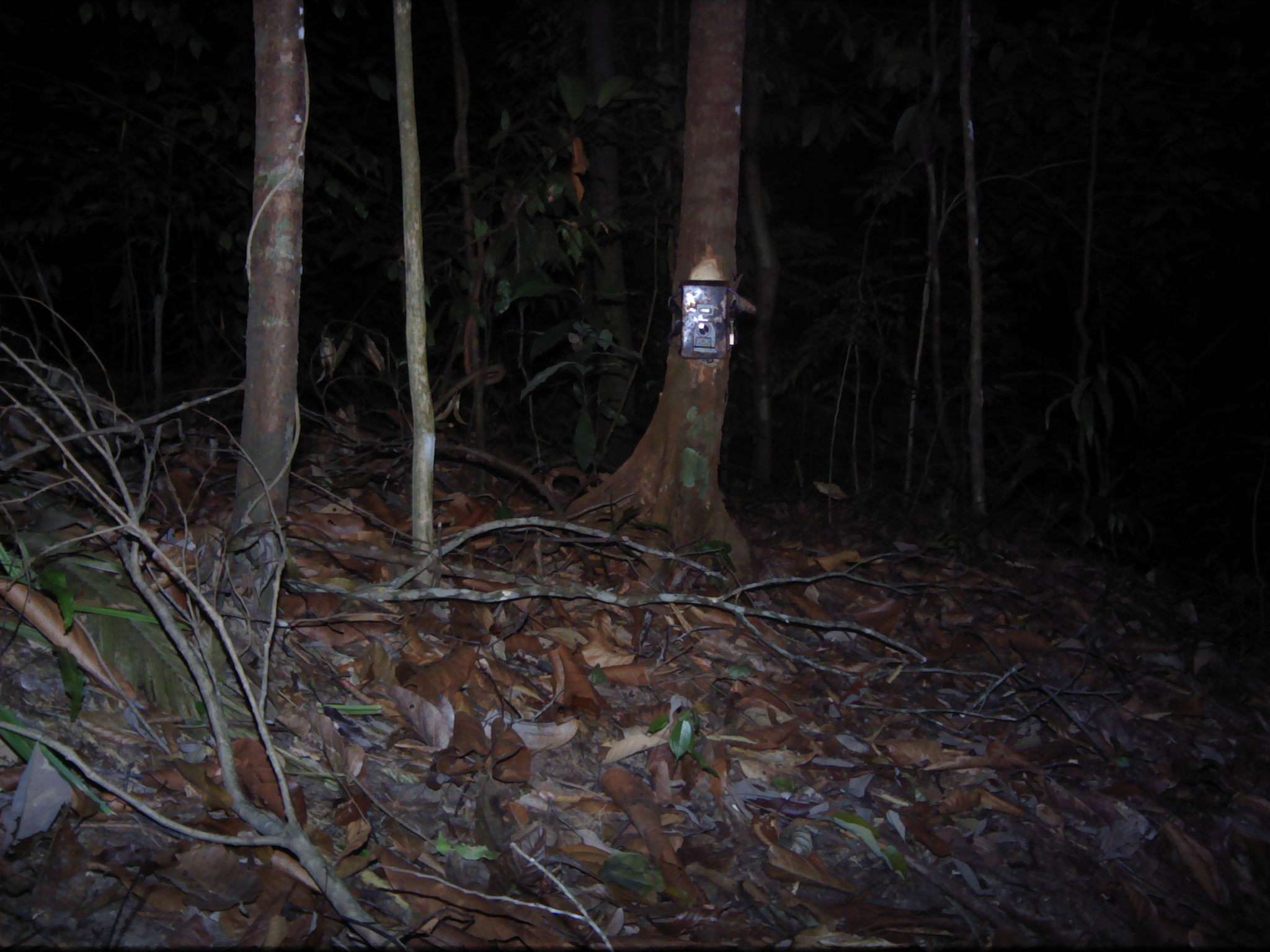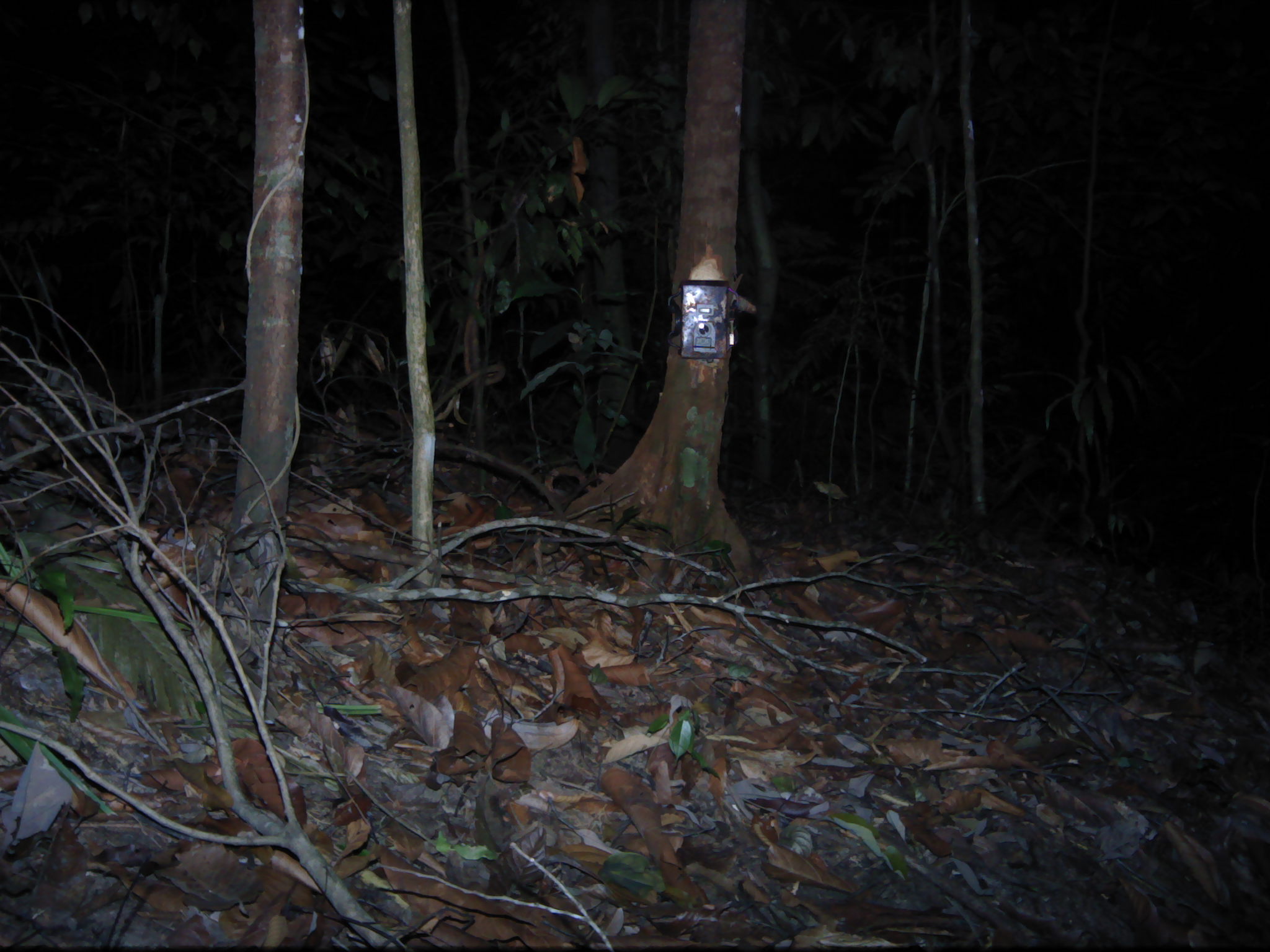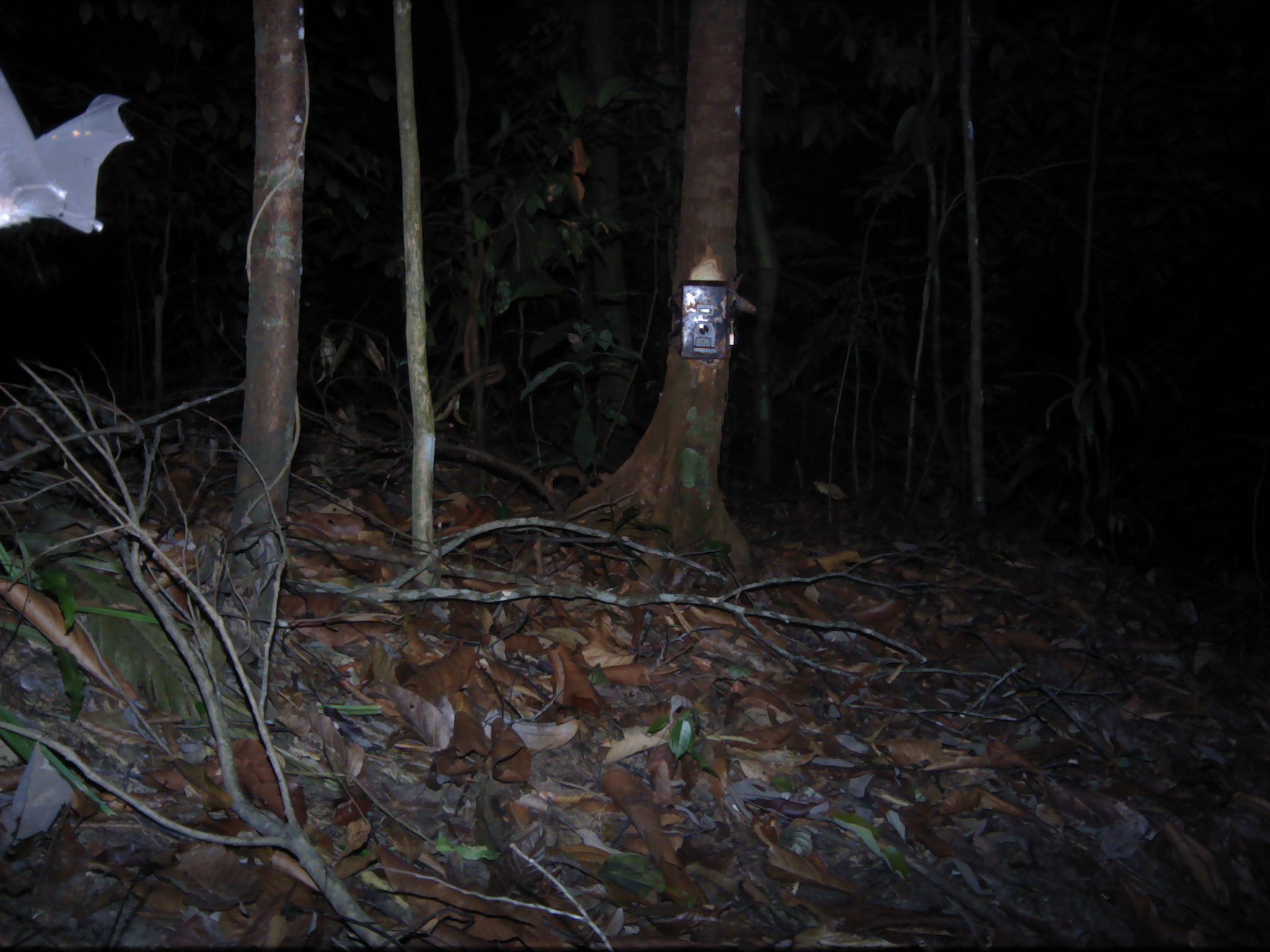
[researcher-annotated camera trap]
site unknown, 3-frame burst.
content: unidentified animal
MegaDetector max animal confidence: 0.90